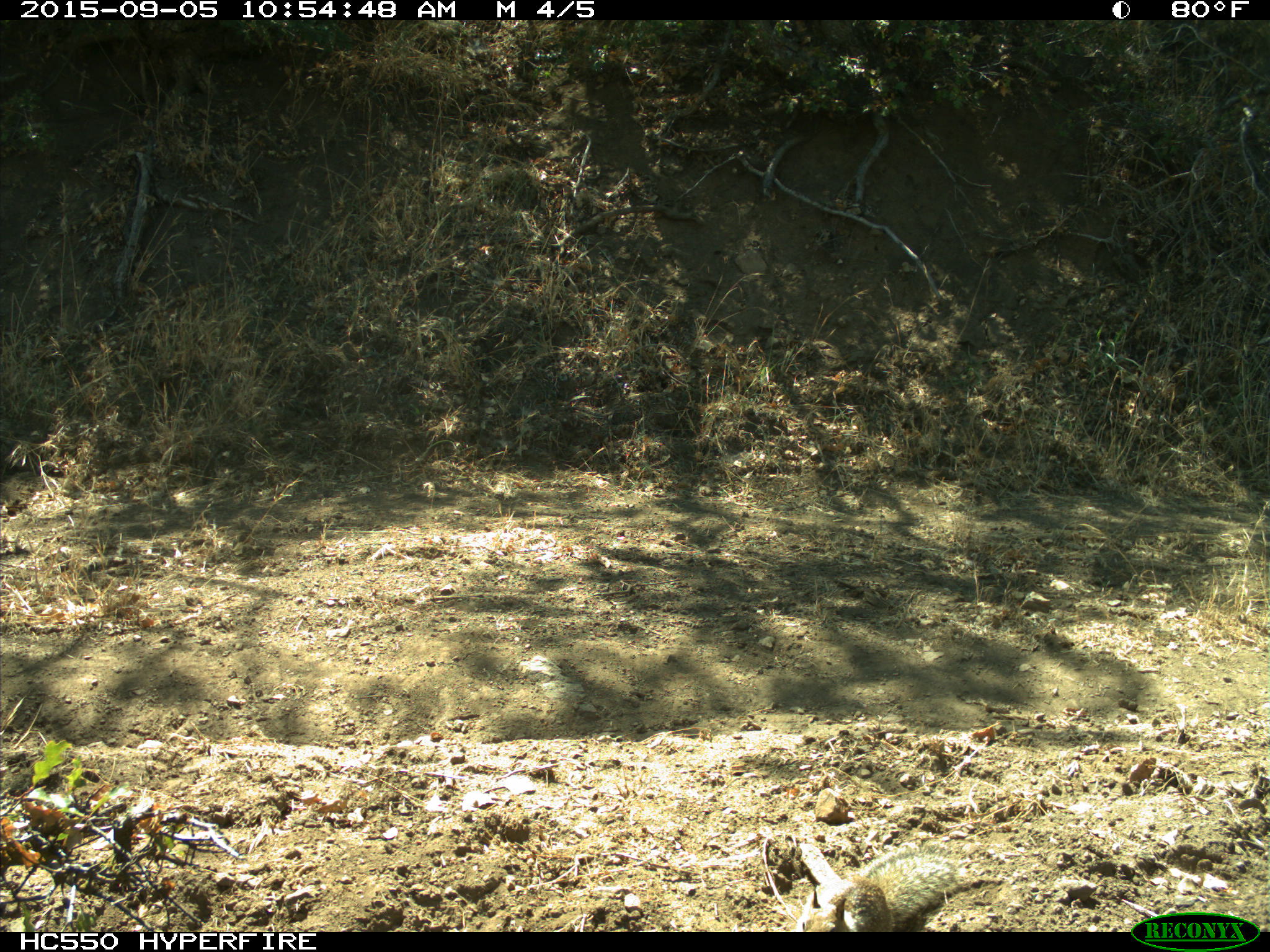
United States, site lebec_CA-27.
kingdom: Animalia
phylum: Chordata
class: Mammalia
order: Rodentia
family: Sciuridae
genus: Otospermophilus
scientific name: Otospermophilus beecheyi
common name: california ground squirrel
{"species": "Otospermophilus beecheyi (california ground squirrel)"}